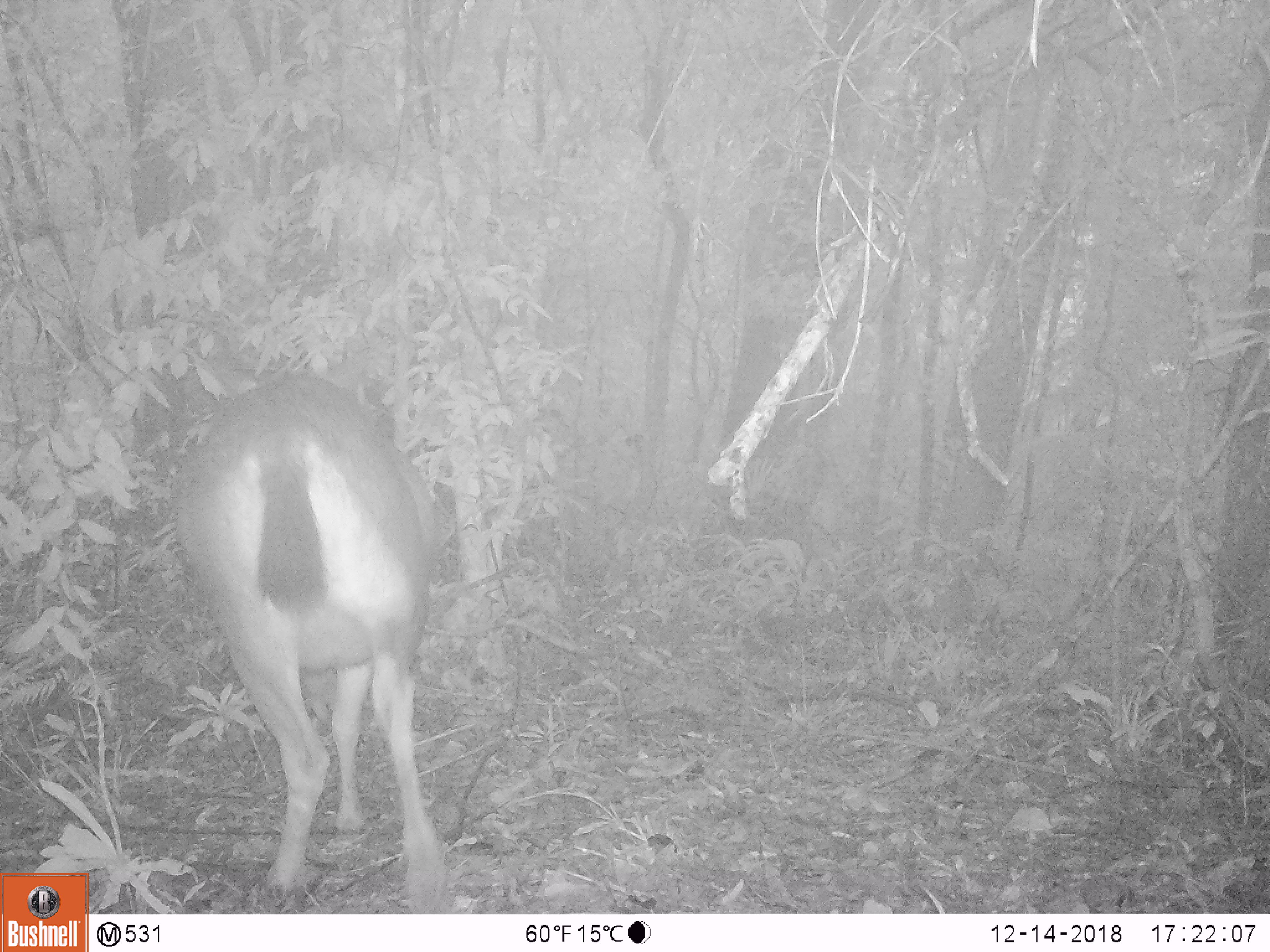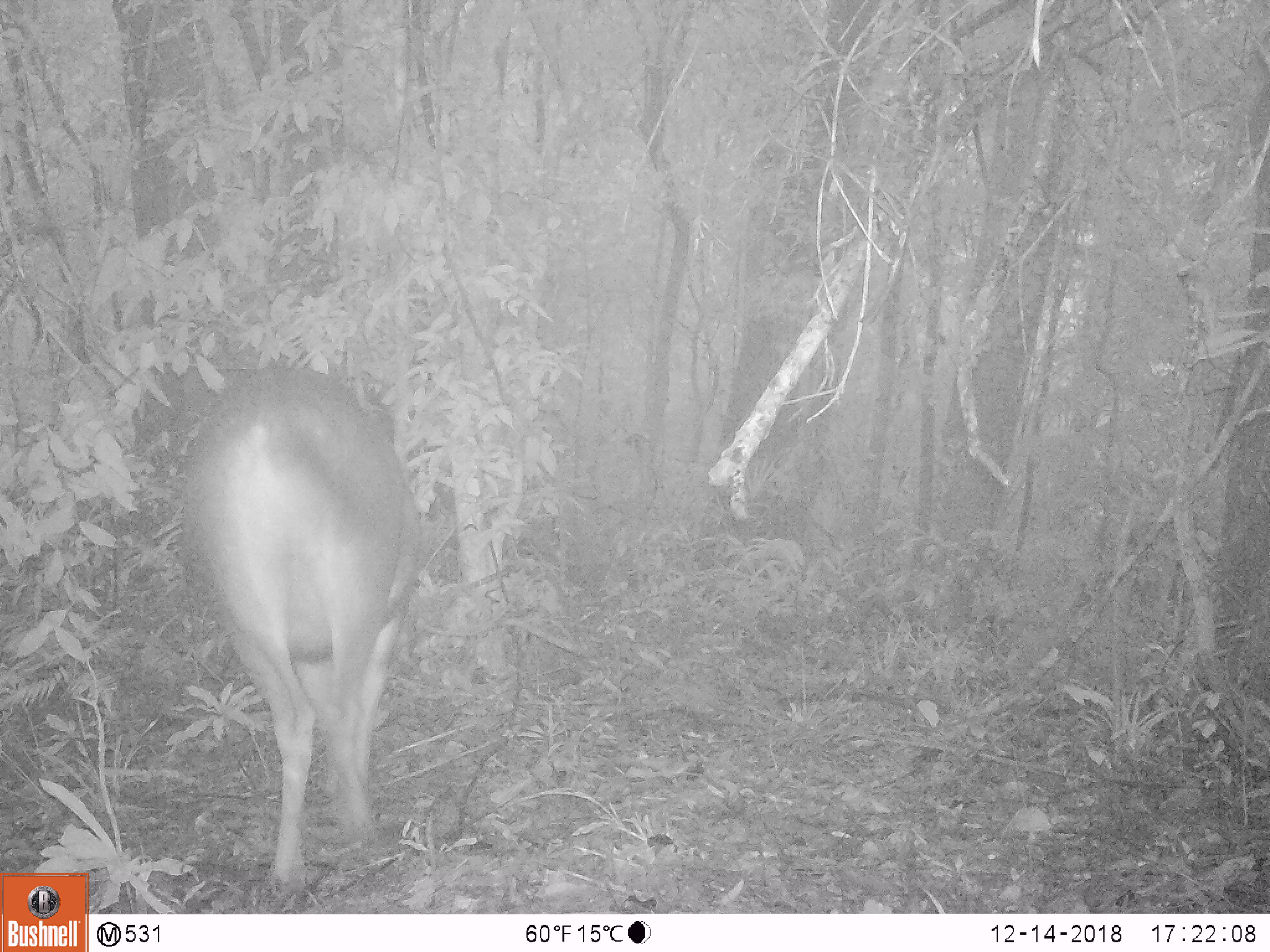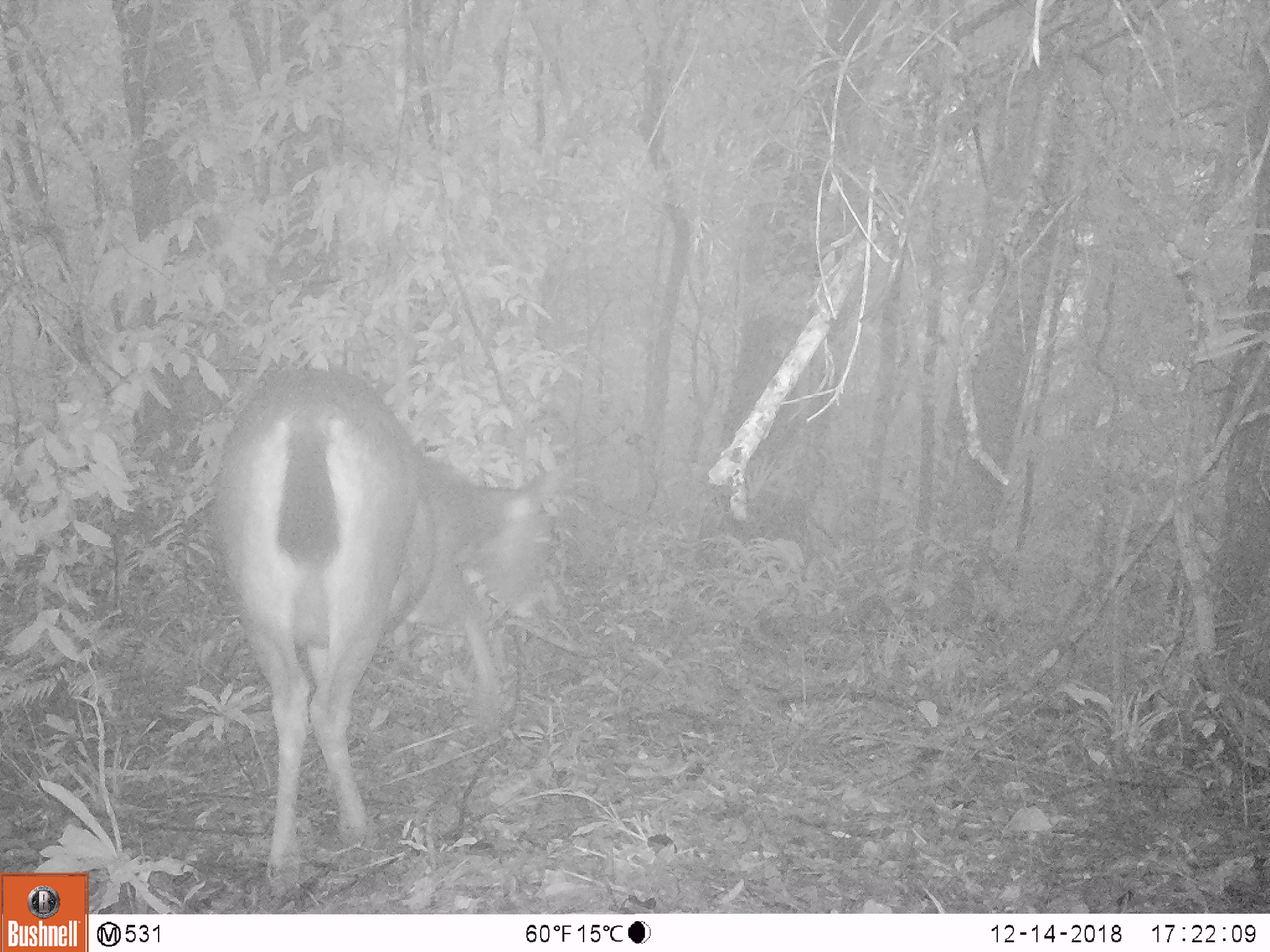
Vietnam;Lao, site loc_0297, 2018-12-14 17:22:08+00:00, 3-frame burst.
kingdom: Animalia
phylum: Chordata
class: Mammalia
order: Artiodactyla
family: Cervidae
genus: Rusa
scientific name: Rusa unicolor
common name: sambar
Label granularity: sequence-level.